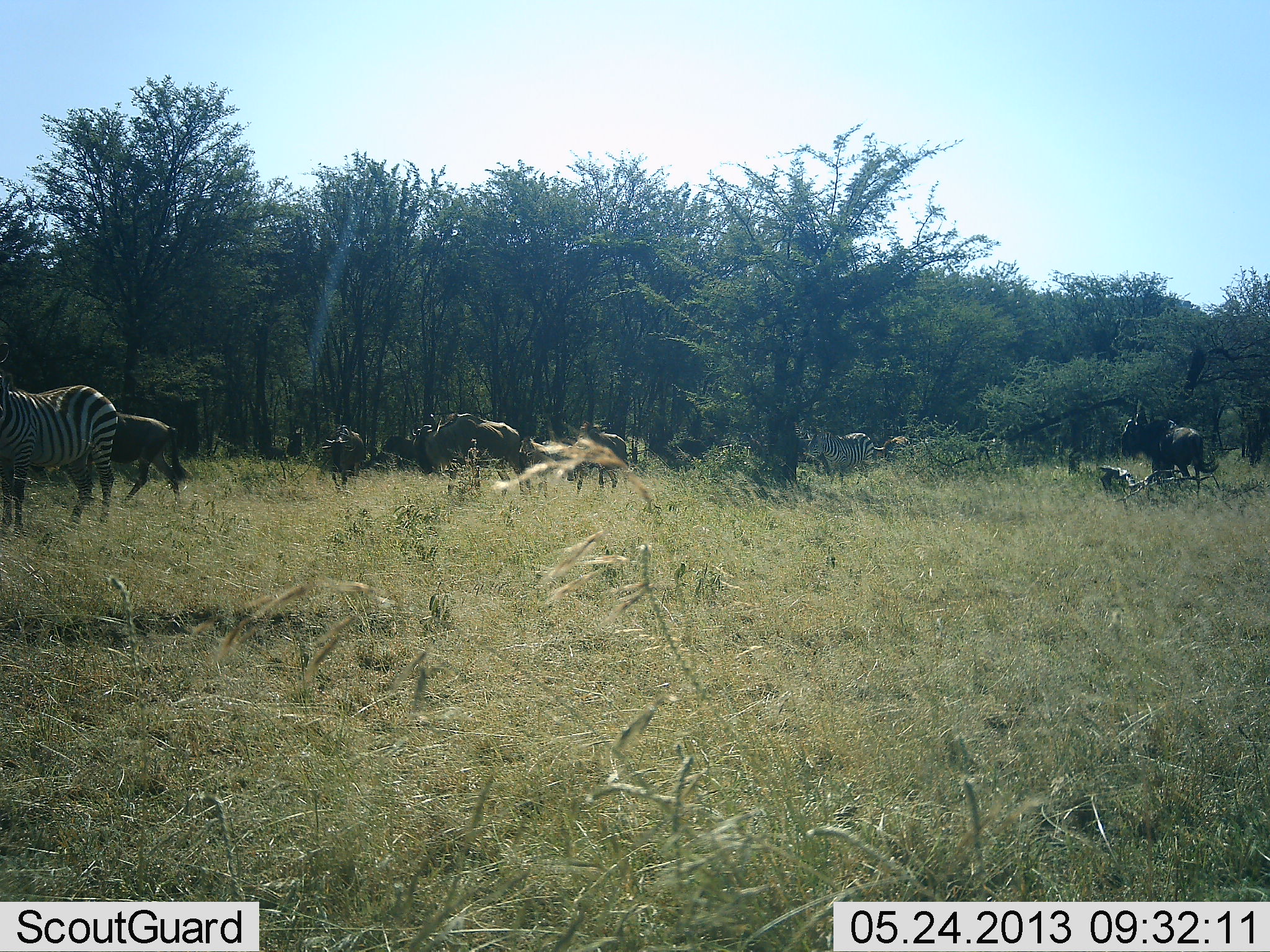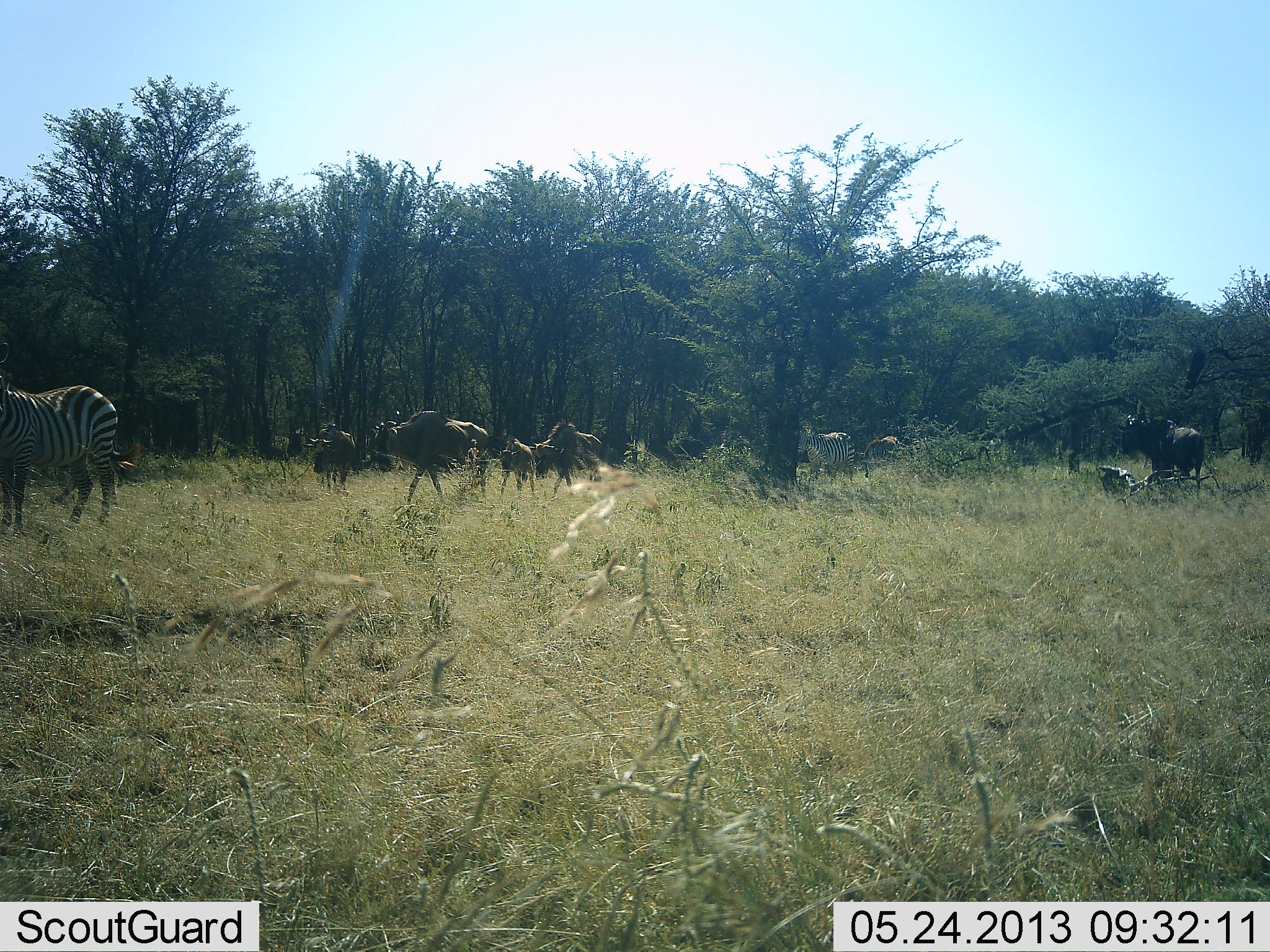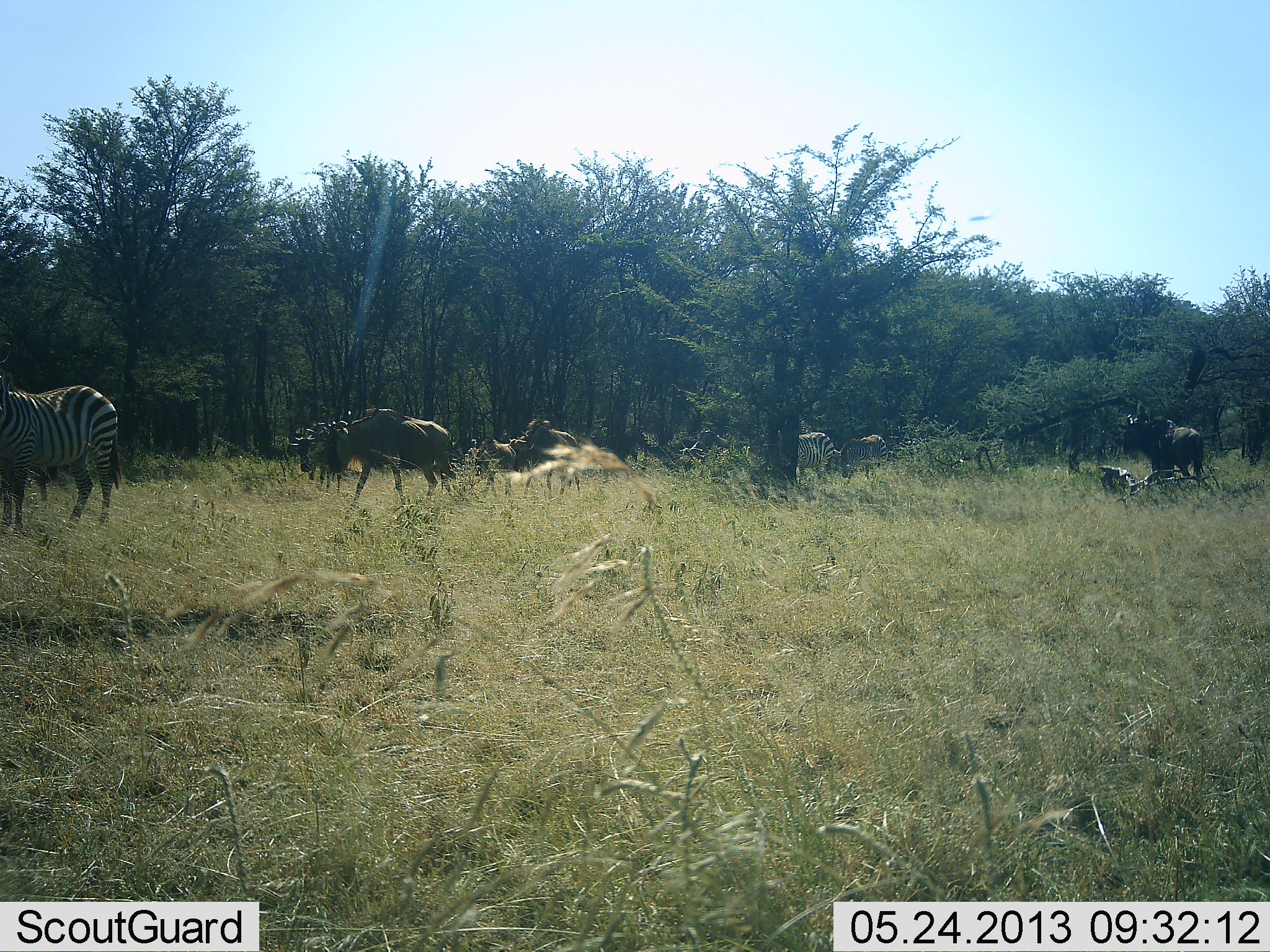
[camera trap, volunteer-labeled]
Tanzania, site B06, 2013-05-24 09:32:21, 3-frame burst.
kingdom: Animalia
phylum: Chordata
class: Mammalia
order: Artiodactyla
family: Bovidae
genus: Connochaetes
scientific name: Connochaetes taurinus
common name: blue wildebeest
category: wildebeest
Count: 8.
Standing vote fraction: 43%.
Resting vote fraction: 5%.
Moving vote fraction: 86%.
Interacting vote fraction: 0%.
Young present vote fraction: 29%.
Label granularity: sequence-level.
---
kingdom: Animalia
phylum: Chordata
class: Mammalia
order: Perissodactyla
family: Equidae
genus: Equus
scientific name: Equus quagga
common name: plains zebra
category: zebra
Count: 2.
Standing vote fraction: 87%.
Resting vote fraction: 9%.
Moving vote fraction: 70%.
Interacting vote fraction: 4%.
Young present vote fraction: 4%.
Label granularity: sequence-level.